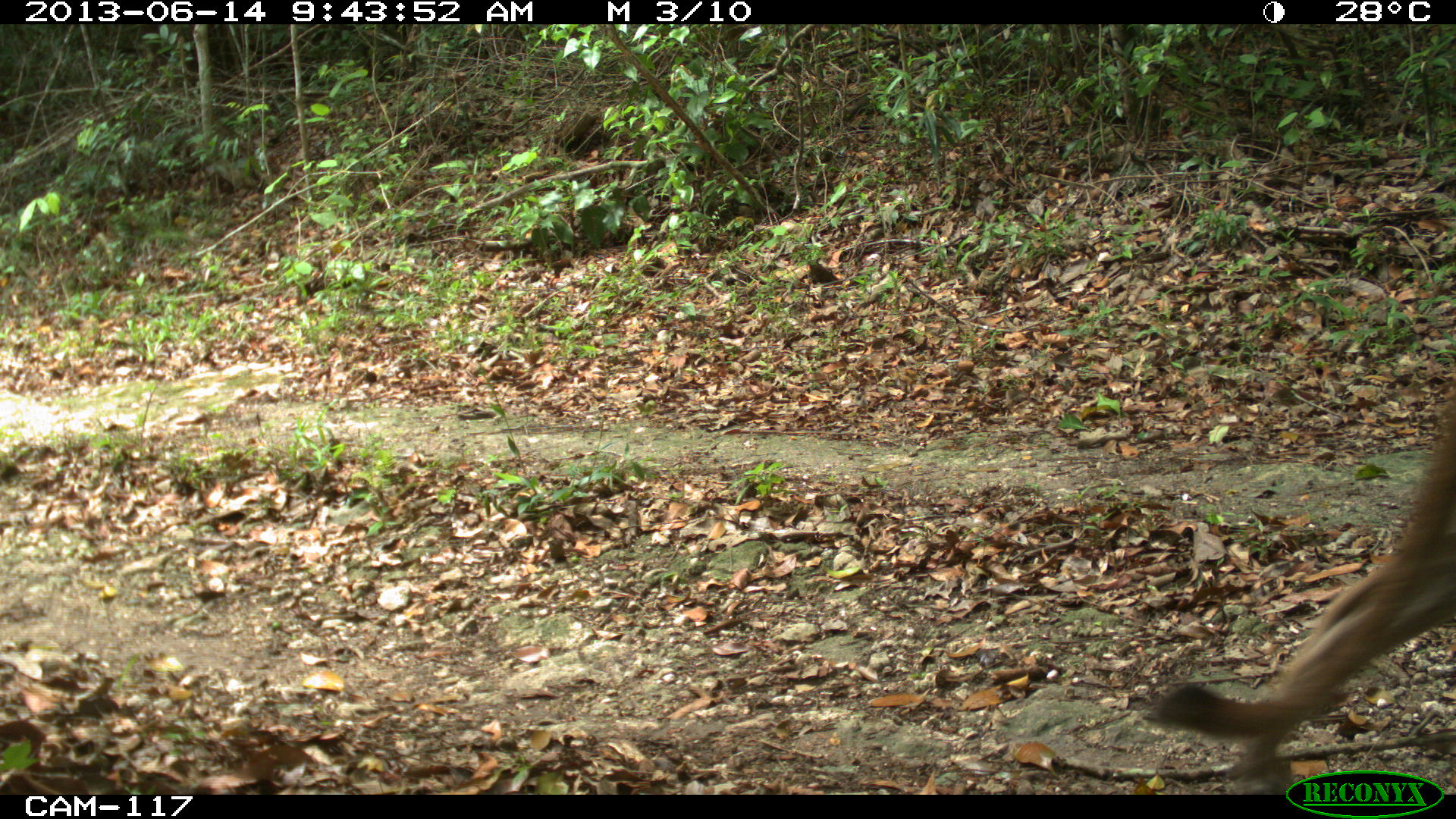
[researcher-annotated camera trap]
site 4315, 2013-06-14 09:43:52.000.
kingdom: Animalia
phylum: Chordata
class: Mammalia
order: Carnivora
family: Felidae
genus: Puma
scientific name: Puma concolor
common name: mountain lion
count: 1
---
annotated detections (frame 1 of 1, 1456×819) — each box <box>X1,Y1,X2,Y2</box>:
puma concolor: <box>1145,373,1456,794</box>